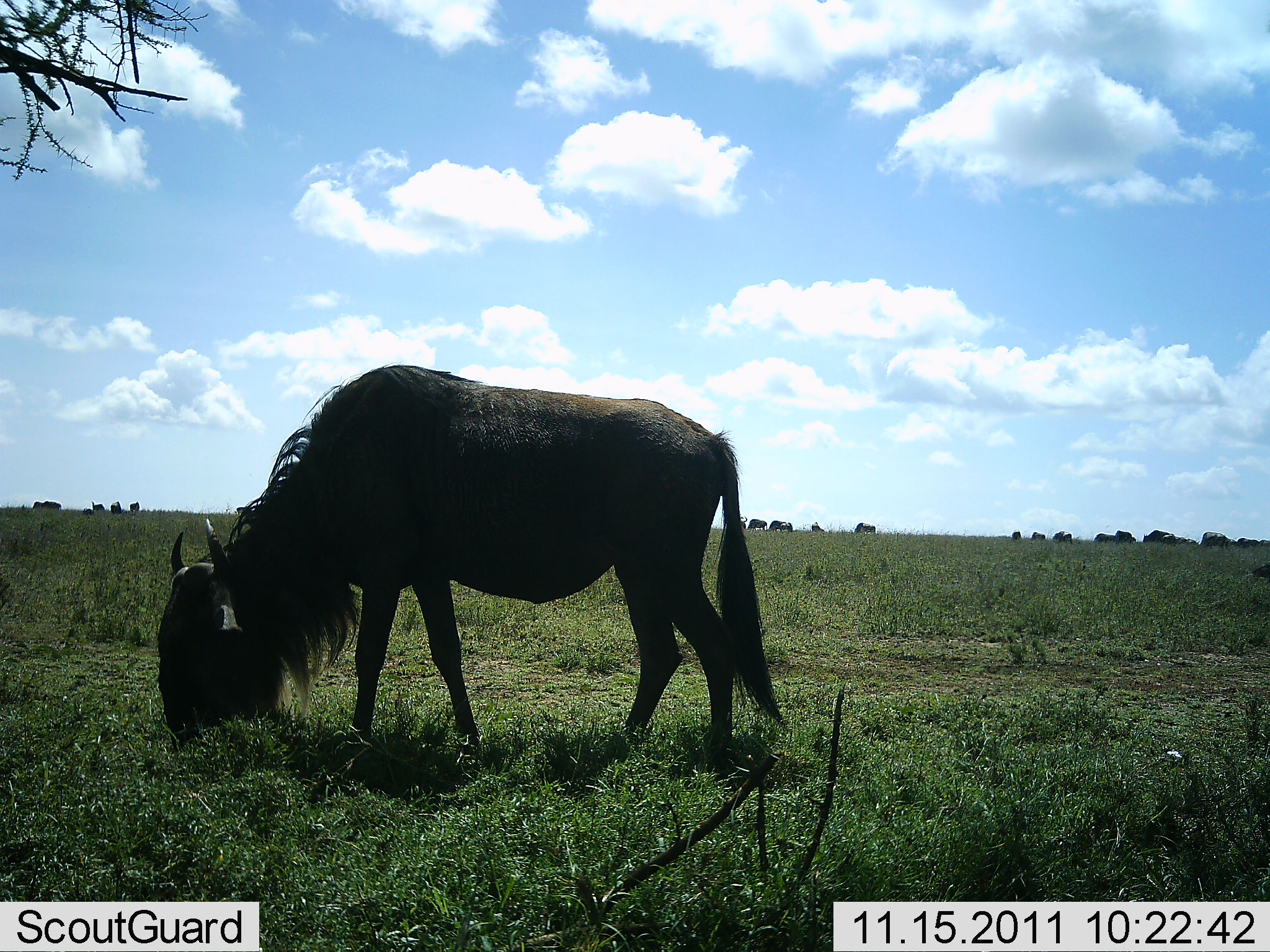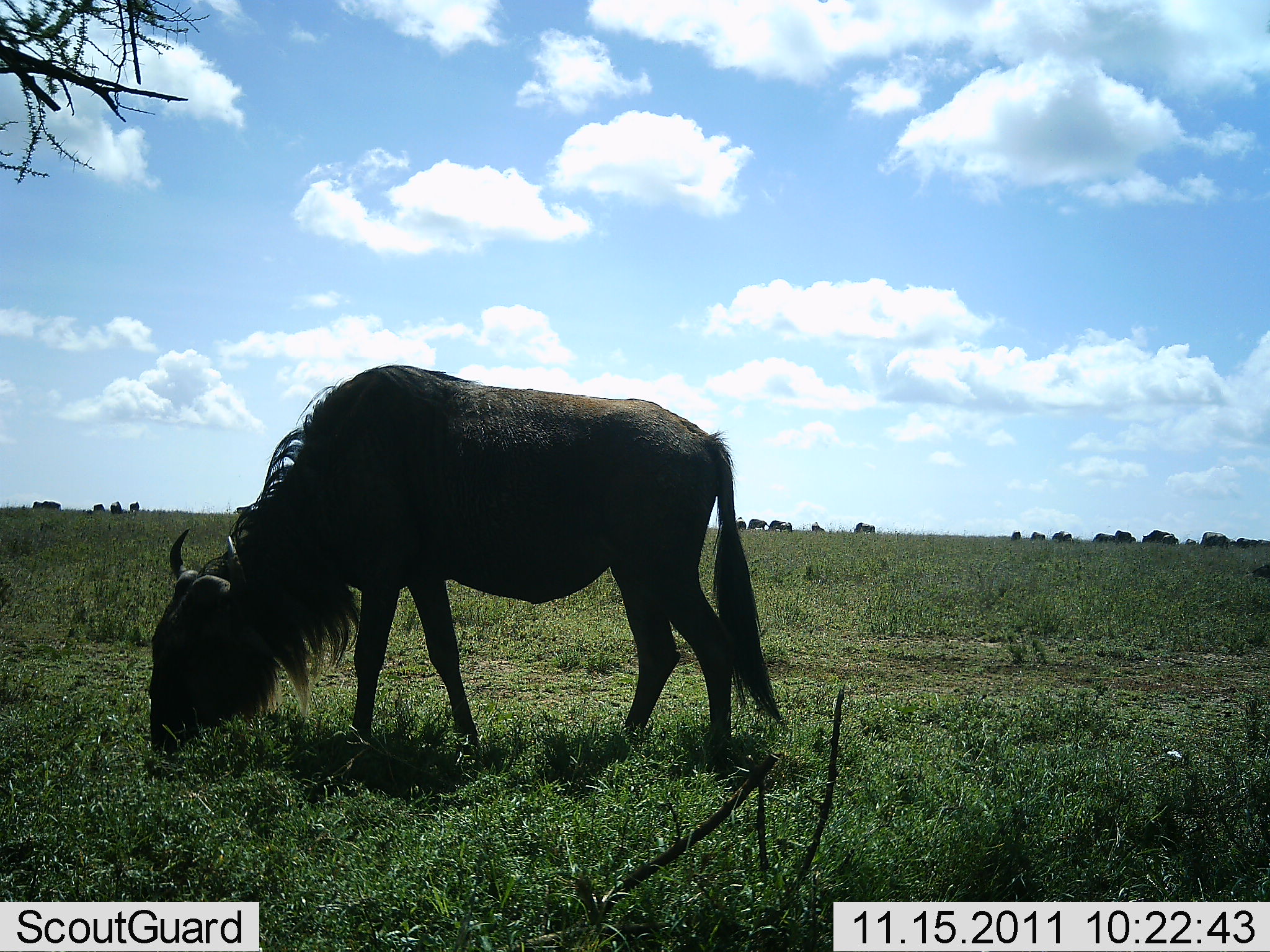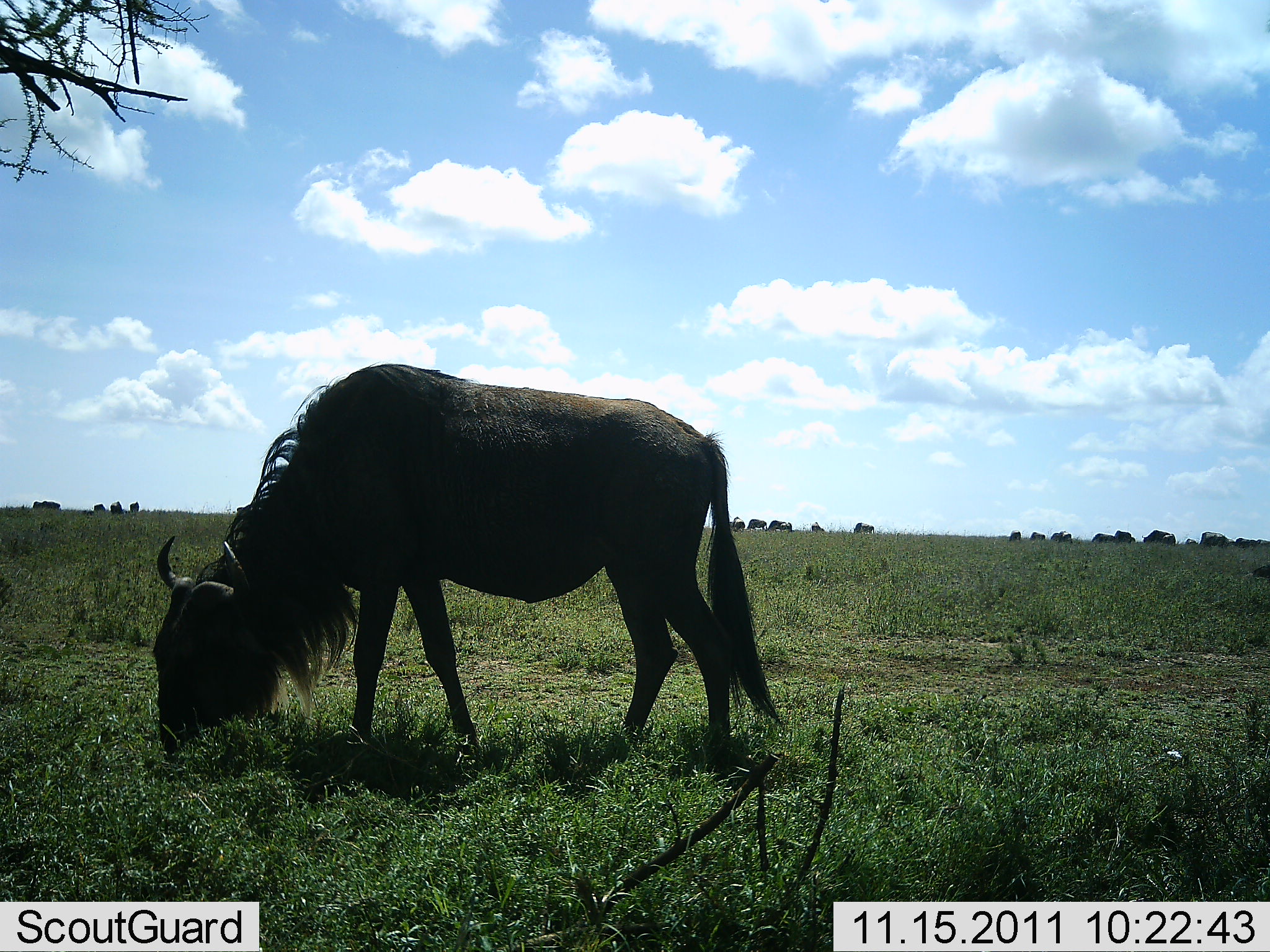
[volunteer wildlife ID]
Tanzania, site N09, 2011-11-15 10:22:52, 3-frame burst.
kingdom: Animalia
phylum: Chordata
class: Mammalia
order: Artiodactyla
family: Bovidae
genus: Connochaetes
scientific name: Connochaetes taurinus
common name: blue wildebeest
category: wildebeest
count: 1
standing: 46%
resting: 0%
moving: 8%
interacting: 0%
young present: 0%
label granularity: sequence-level